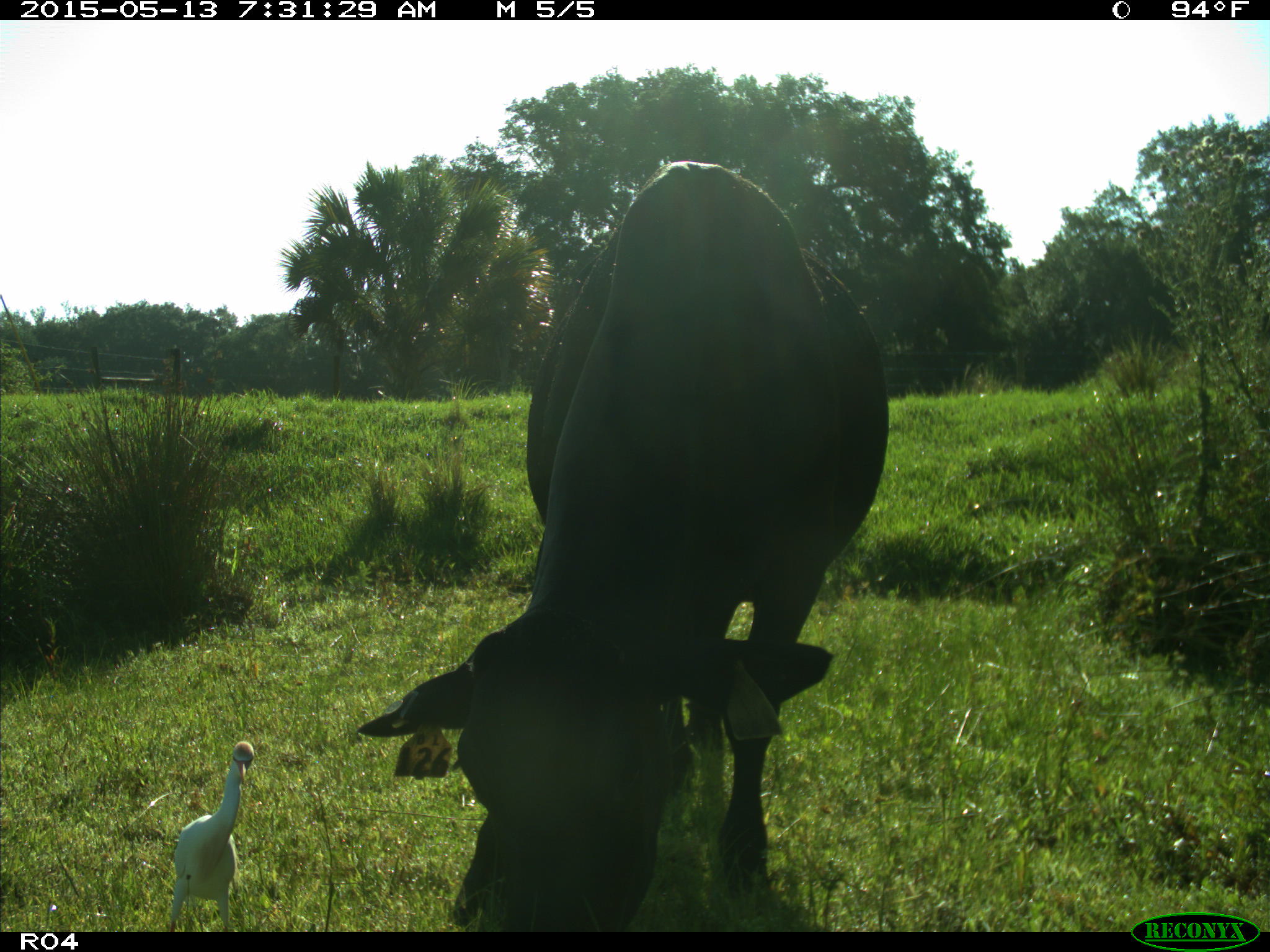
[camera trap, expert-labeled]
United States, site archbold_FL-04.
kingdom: Animalia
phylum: Chordata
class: Mammalia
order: Artiodactyla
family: Bovidae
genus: Bos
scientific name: Bos taurus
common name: domestic cow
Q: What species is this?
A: Bos taurus (domestic cow).